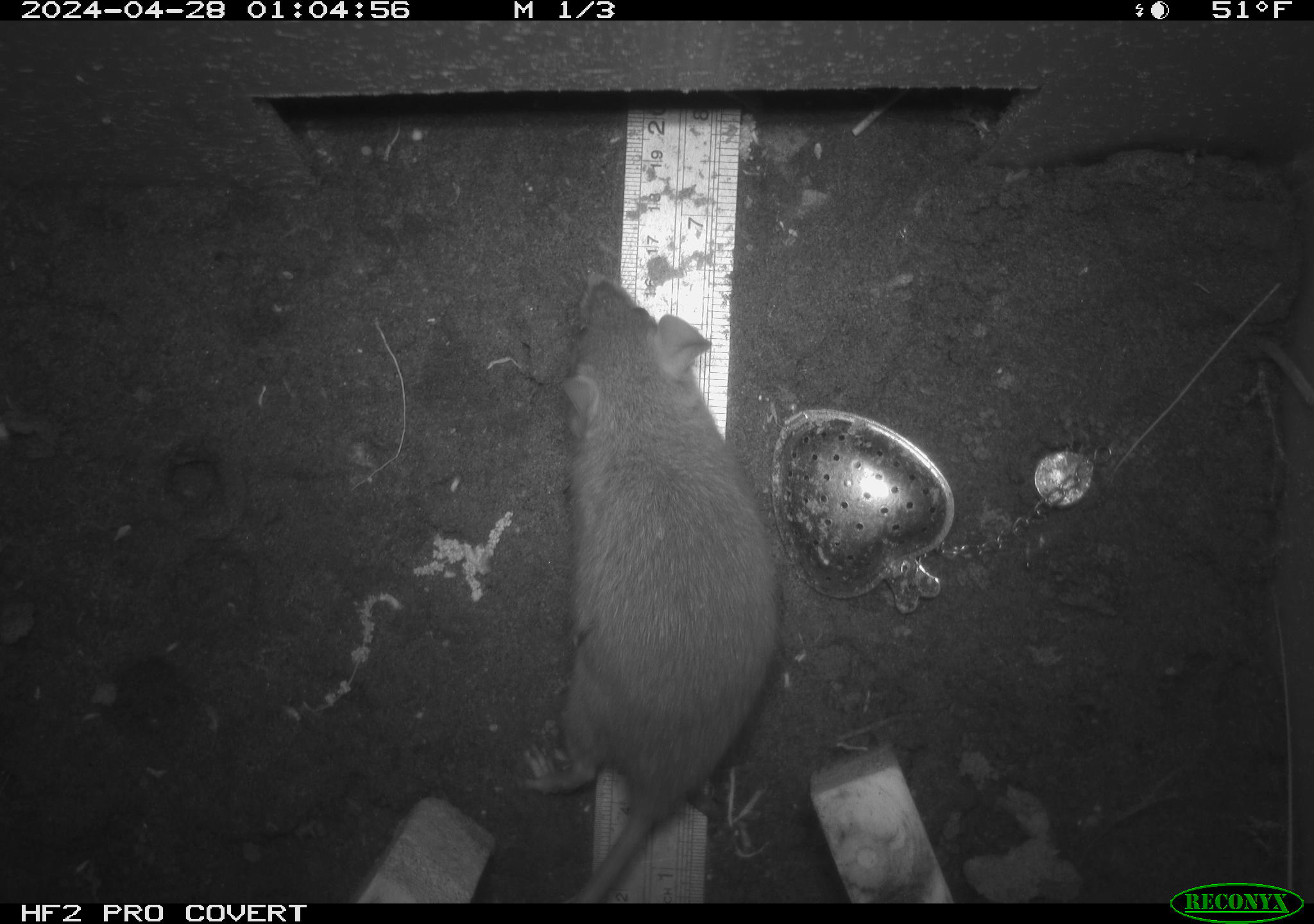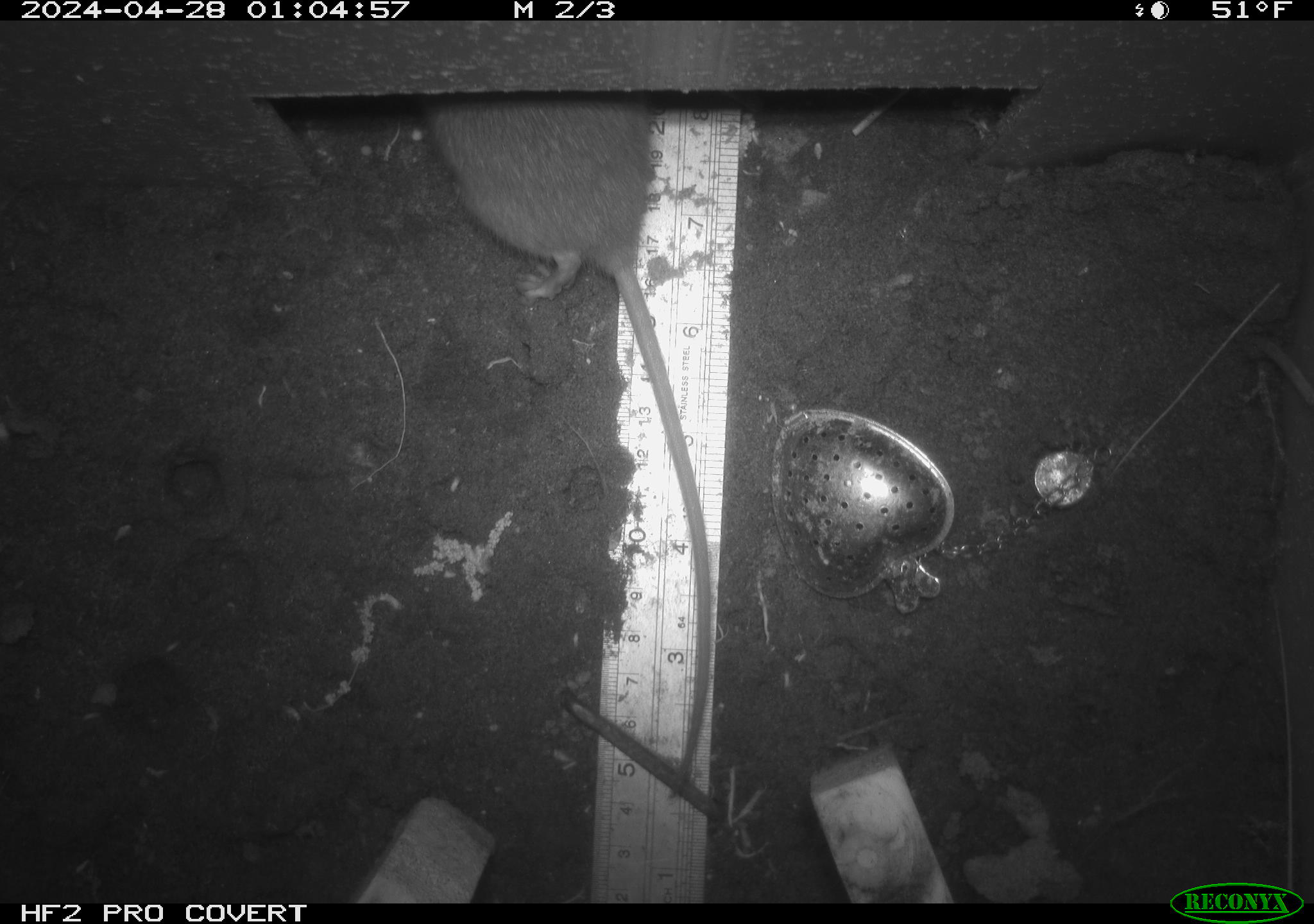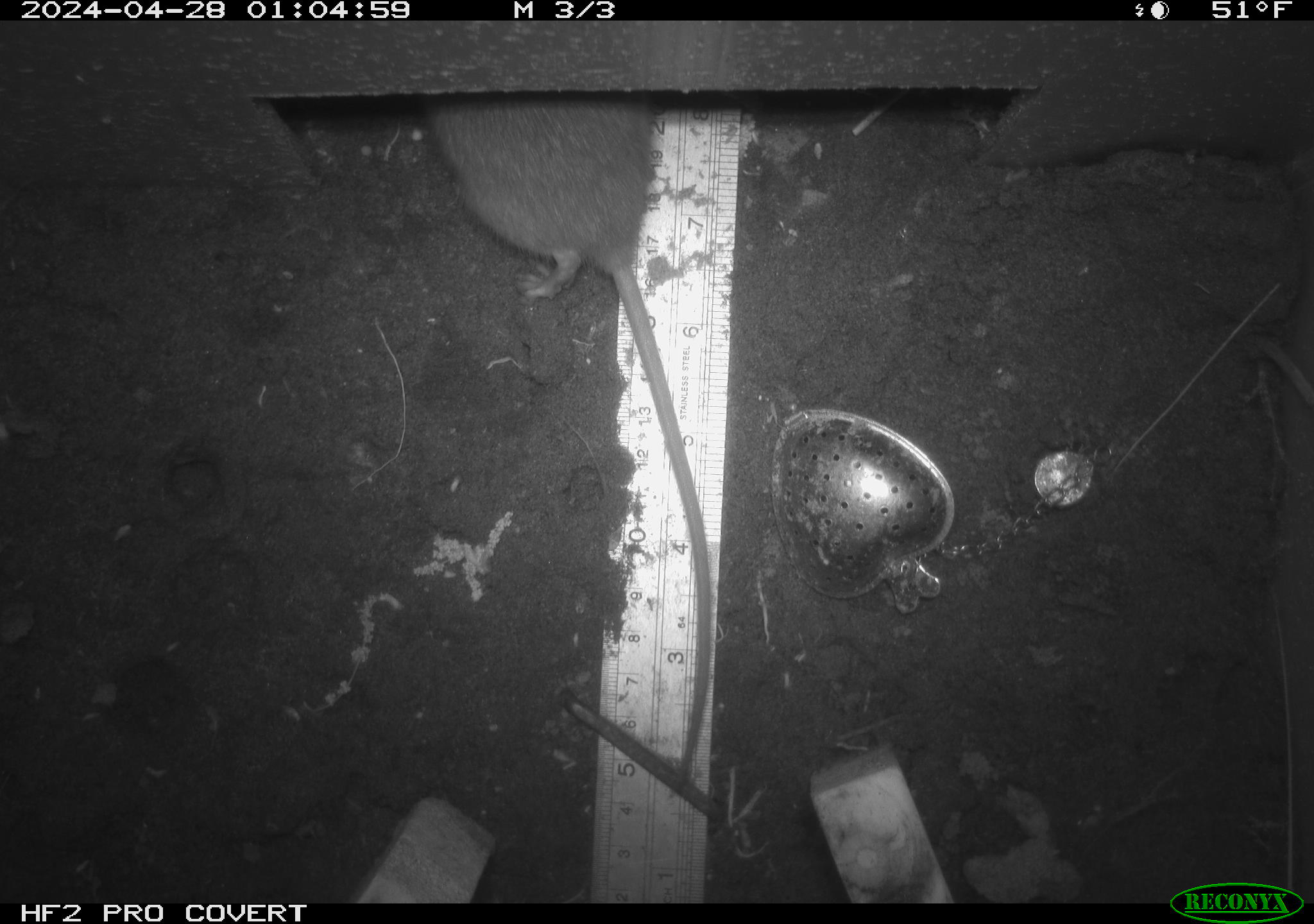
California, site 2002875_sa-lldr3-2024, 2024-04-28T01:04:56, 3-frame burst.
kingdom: Animalia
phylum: Chordata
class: Mammalia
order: Rodentia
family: Muridae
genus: Rattus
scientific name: Rattus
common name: rat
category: rattus species